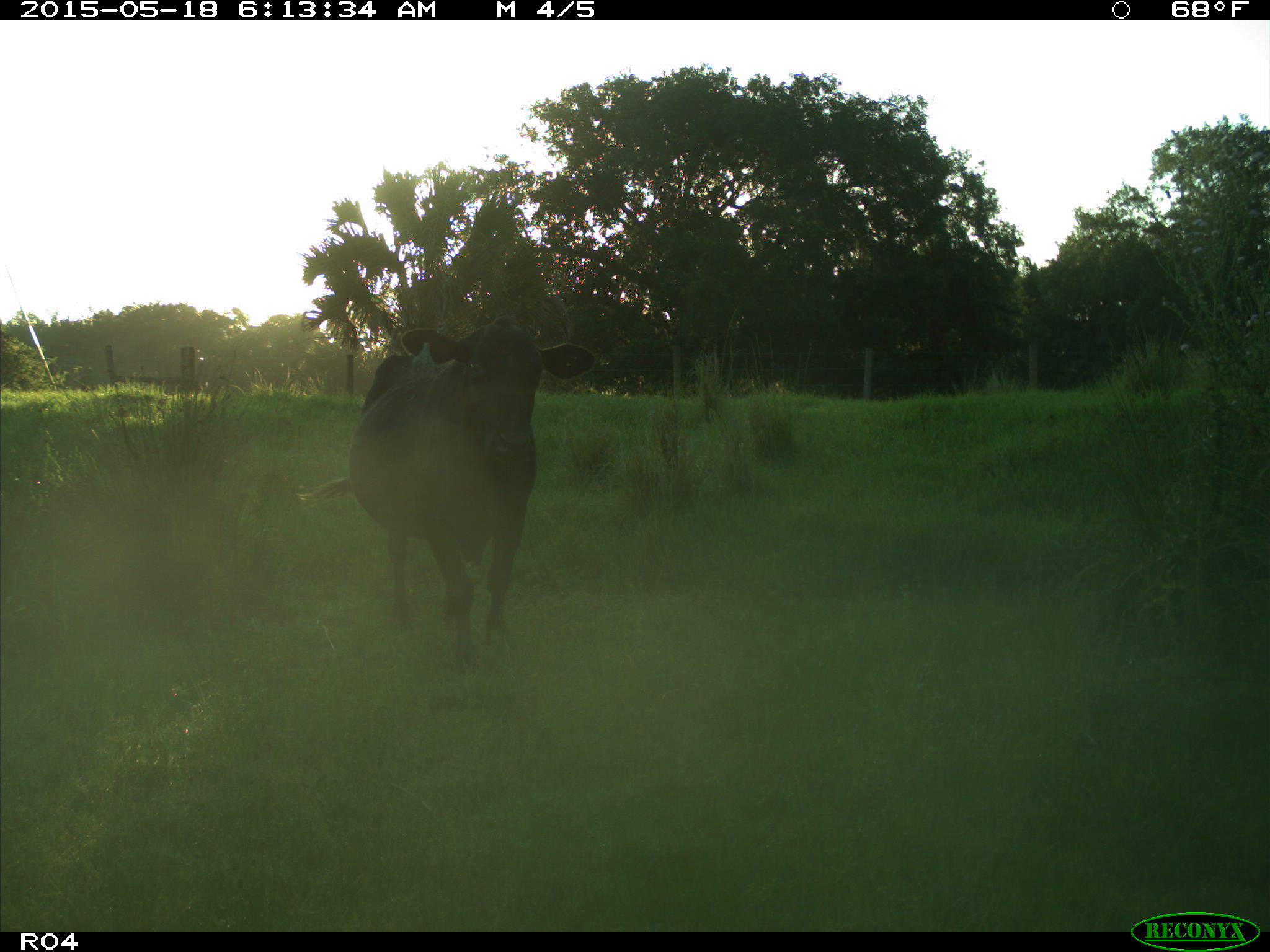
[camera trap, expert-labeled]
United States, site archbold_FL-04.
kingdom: Animalia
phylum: Chordata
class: Mammalia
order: Artiodactyla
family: Bovidae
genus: Bos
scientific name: Bos taurus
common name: domestic cow